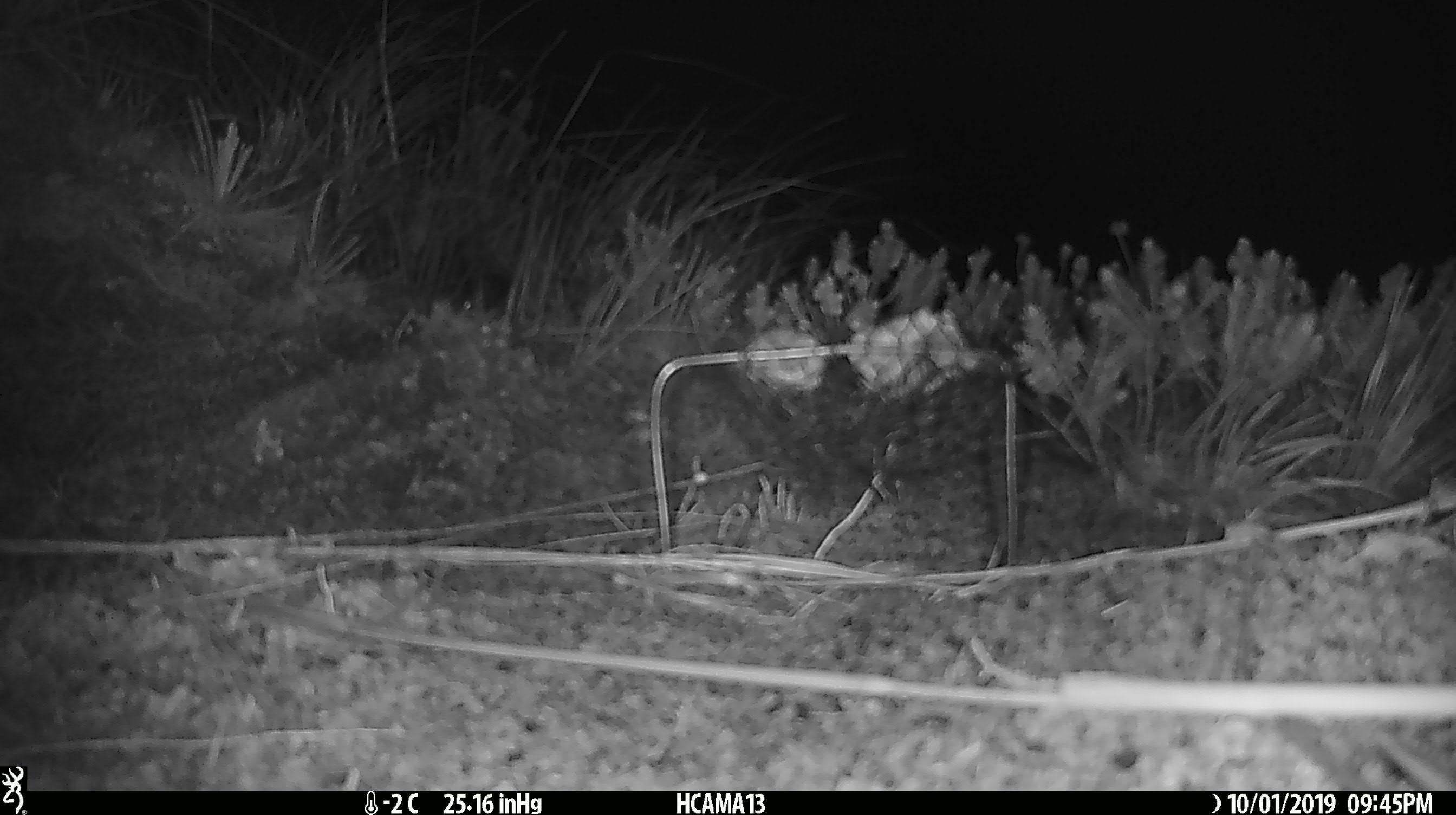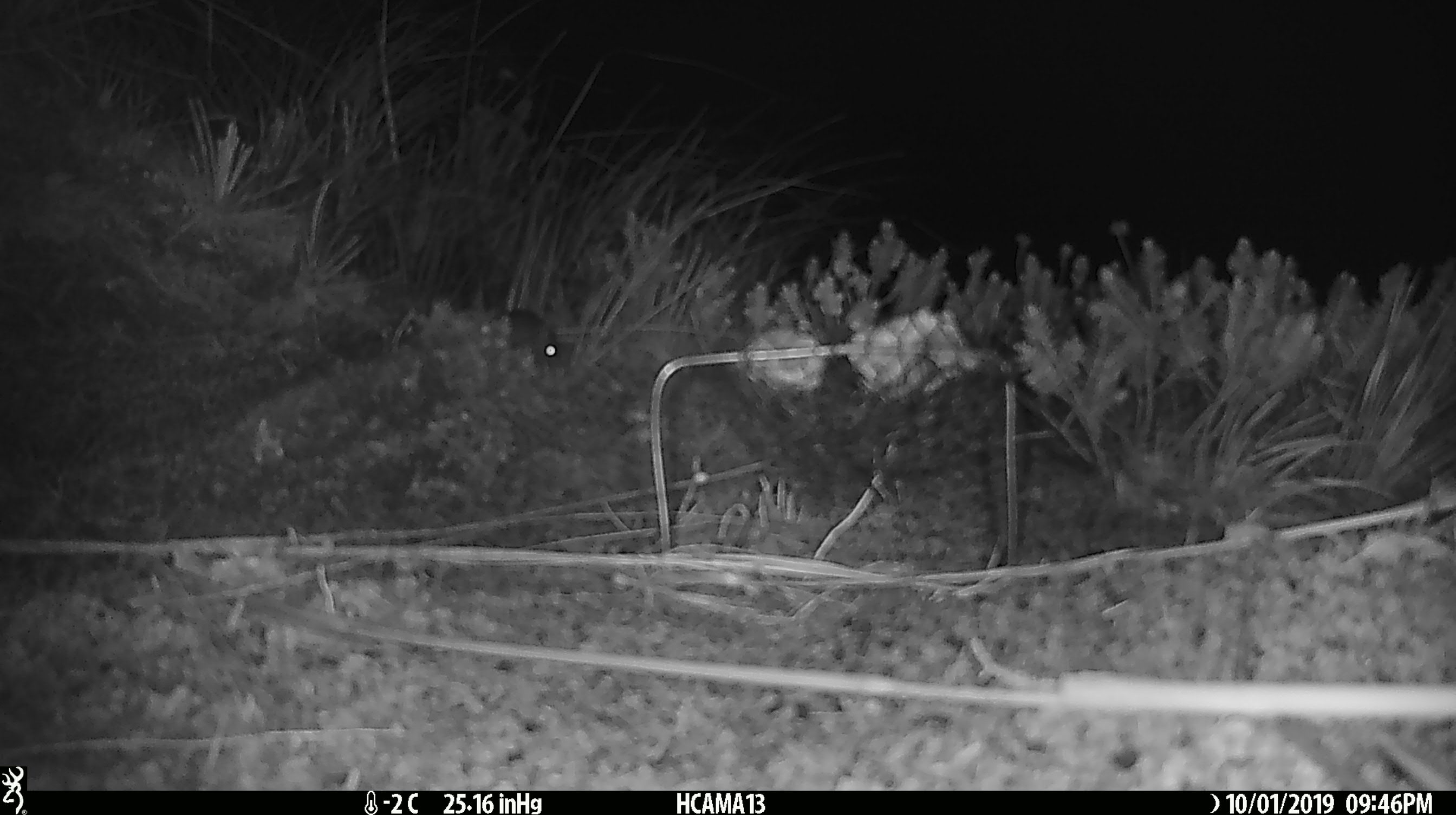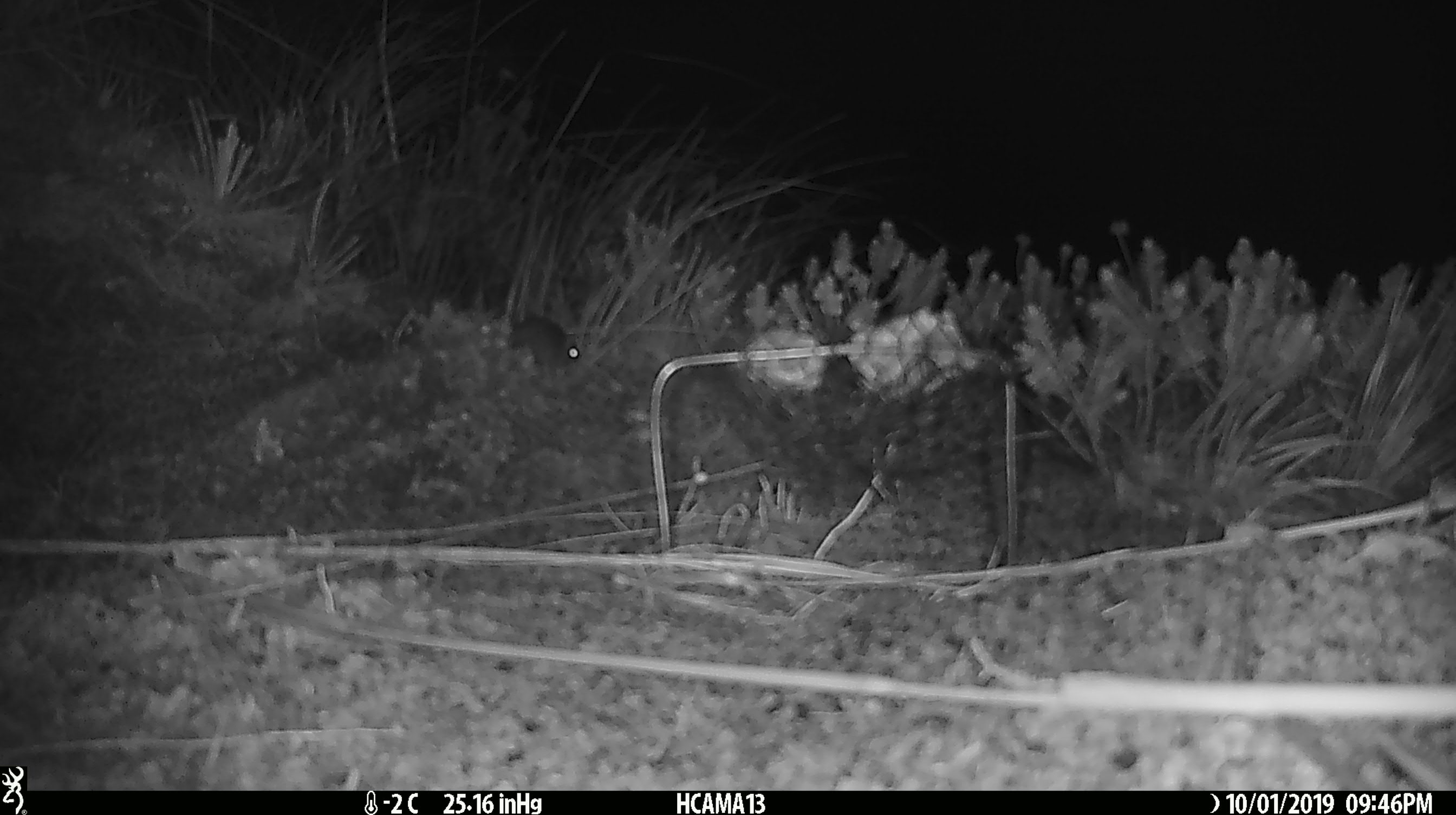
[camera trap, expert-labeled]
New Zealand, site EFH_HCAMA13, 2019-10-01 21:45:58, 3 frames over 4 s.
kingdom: Animalia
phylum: Chordata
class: Mammalia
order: Rodentia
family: Muridae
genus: Mus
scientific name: Mus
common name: mouse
Mouse (Mus).